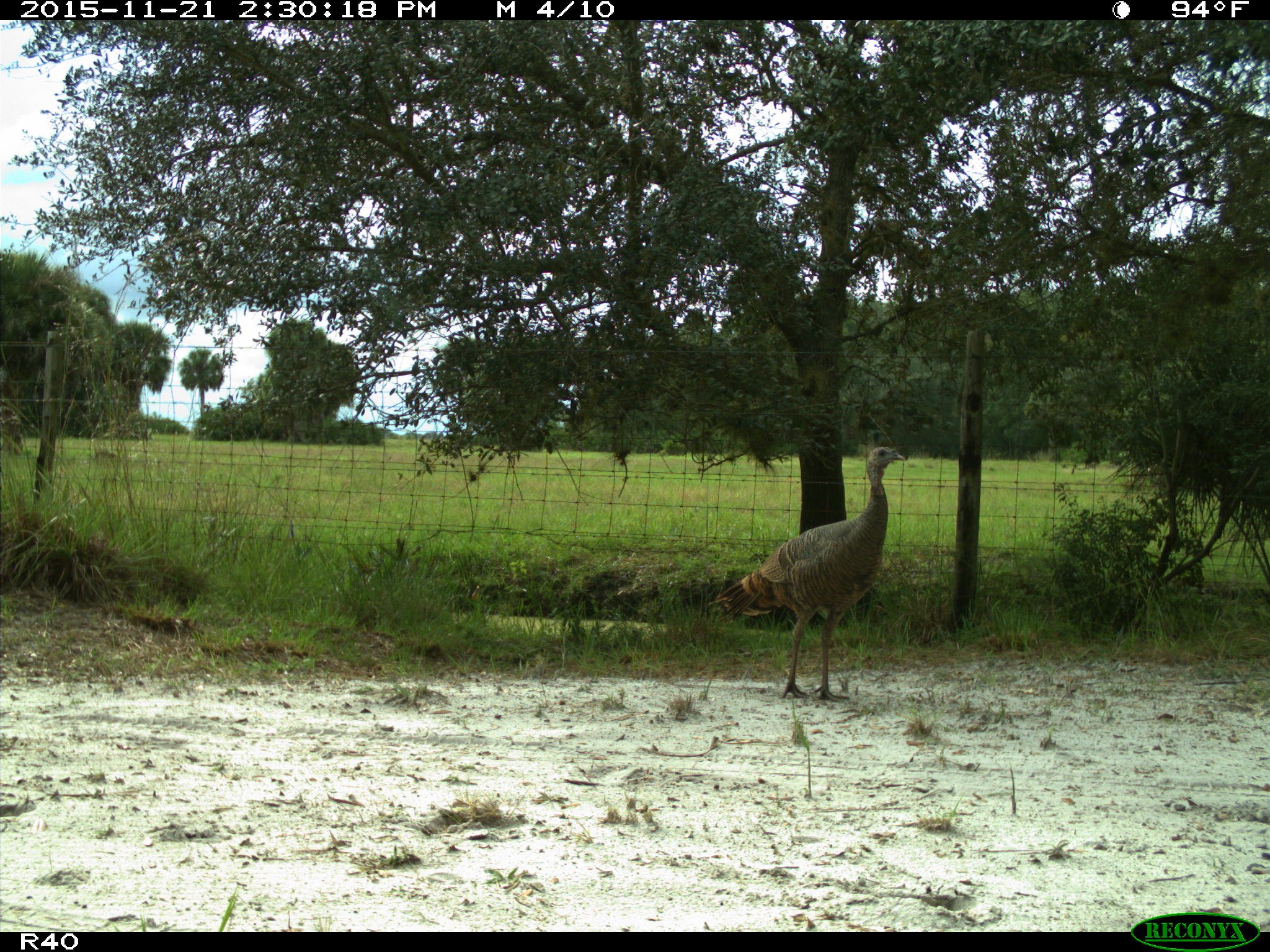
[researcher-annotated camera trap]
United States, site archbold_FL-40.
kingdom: Animalia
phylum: Chordata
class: Aves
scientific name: Aves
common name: birds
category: unidentified bird